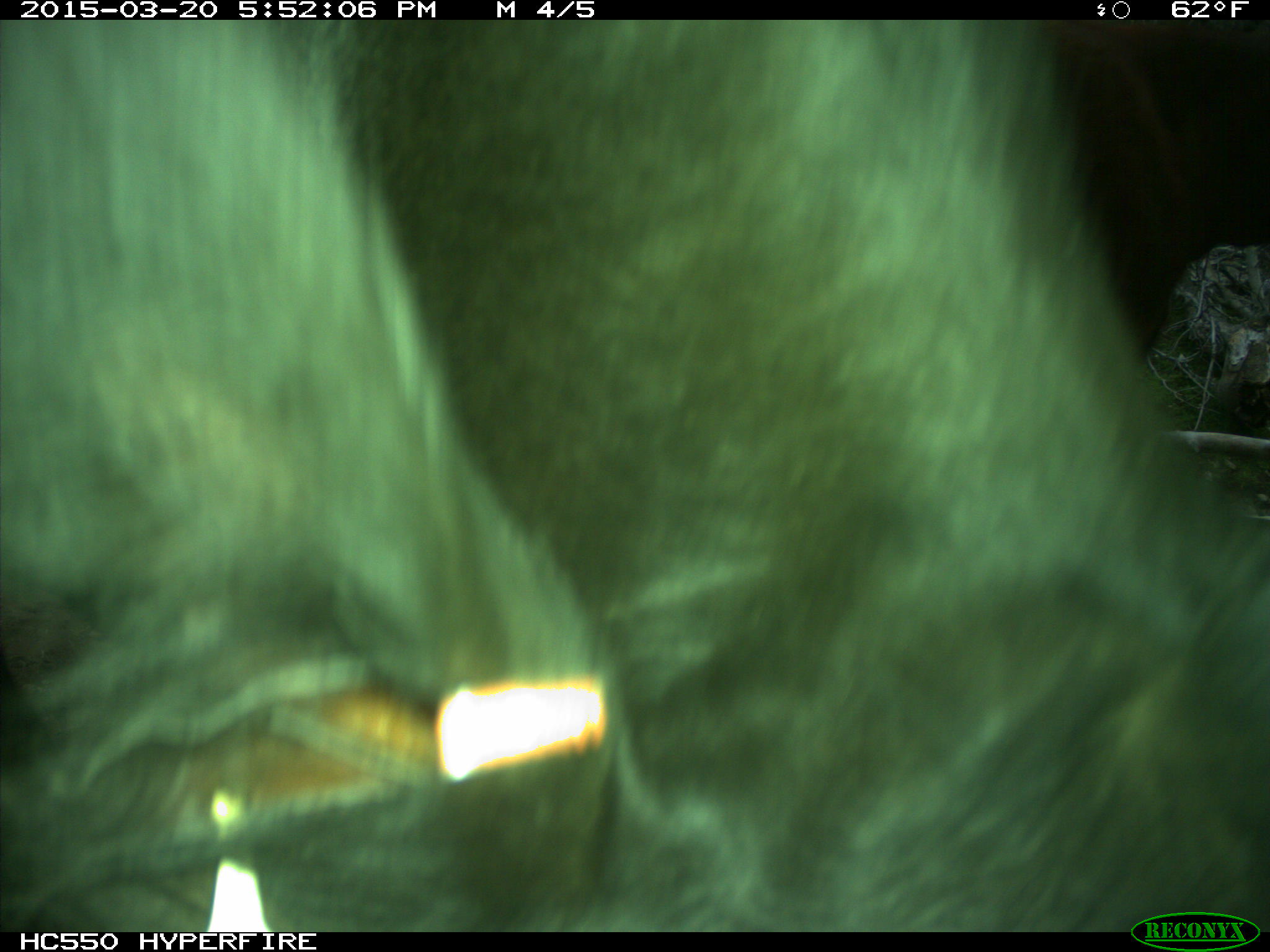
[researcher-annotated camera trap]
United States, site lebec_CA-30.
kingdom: Animalia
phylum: Chordata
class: Mammalia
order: Artiodactyla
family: Bovidae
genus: Bos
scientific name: Bos taurus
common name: domestic cow